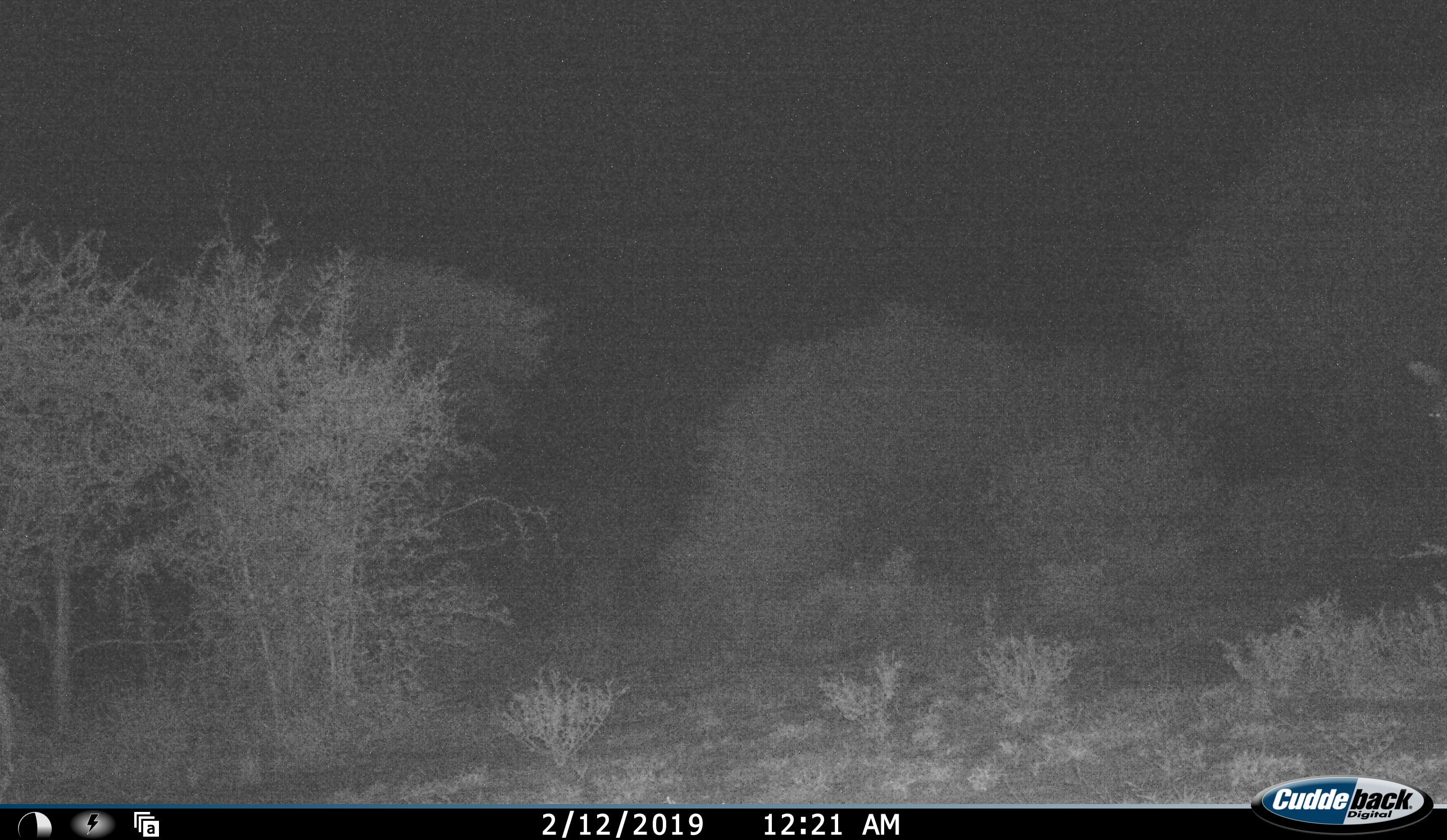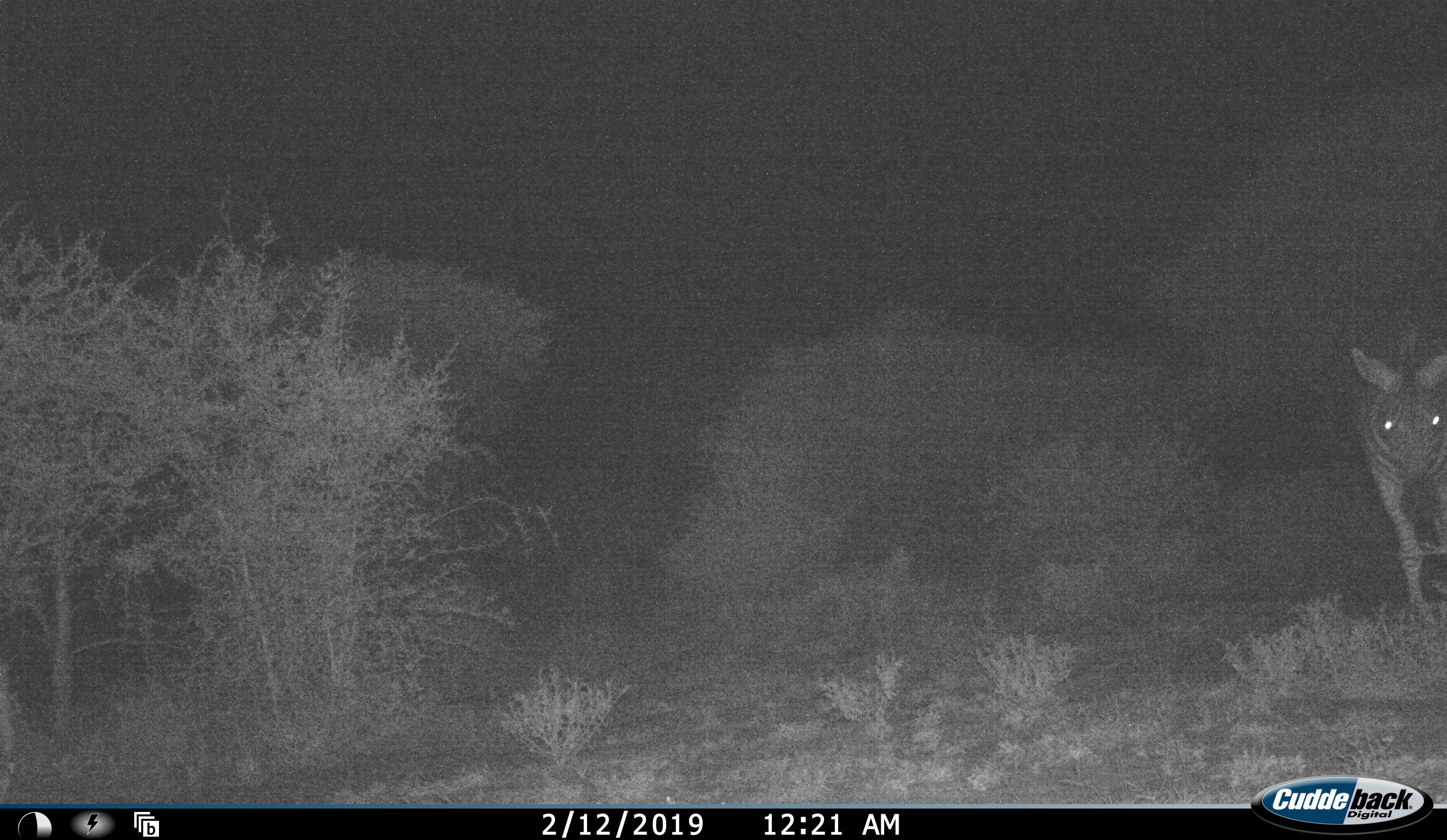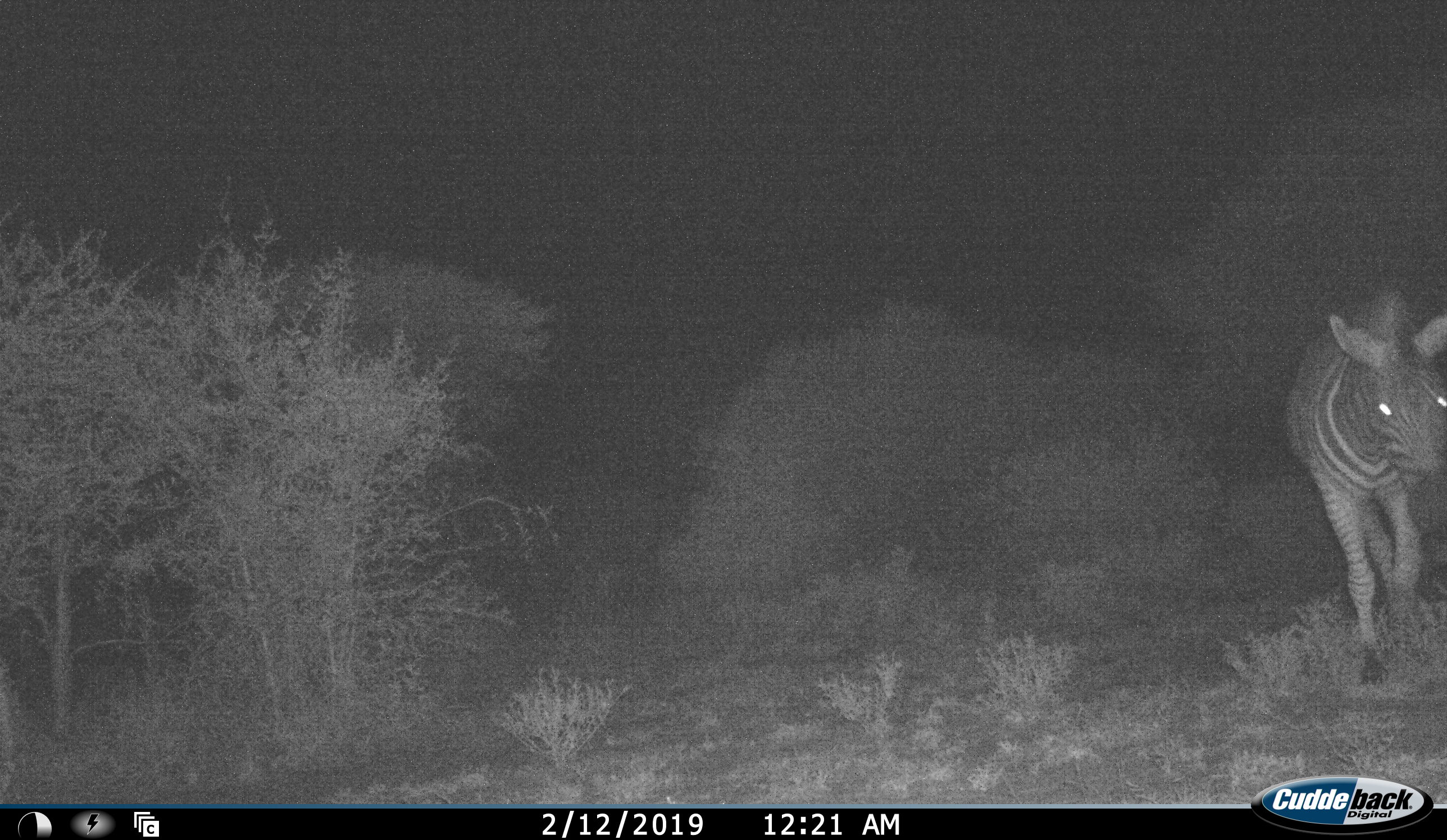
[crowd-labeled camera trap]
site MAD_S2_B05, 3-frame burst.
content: unidentified animal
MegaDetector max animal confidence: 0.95